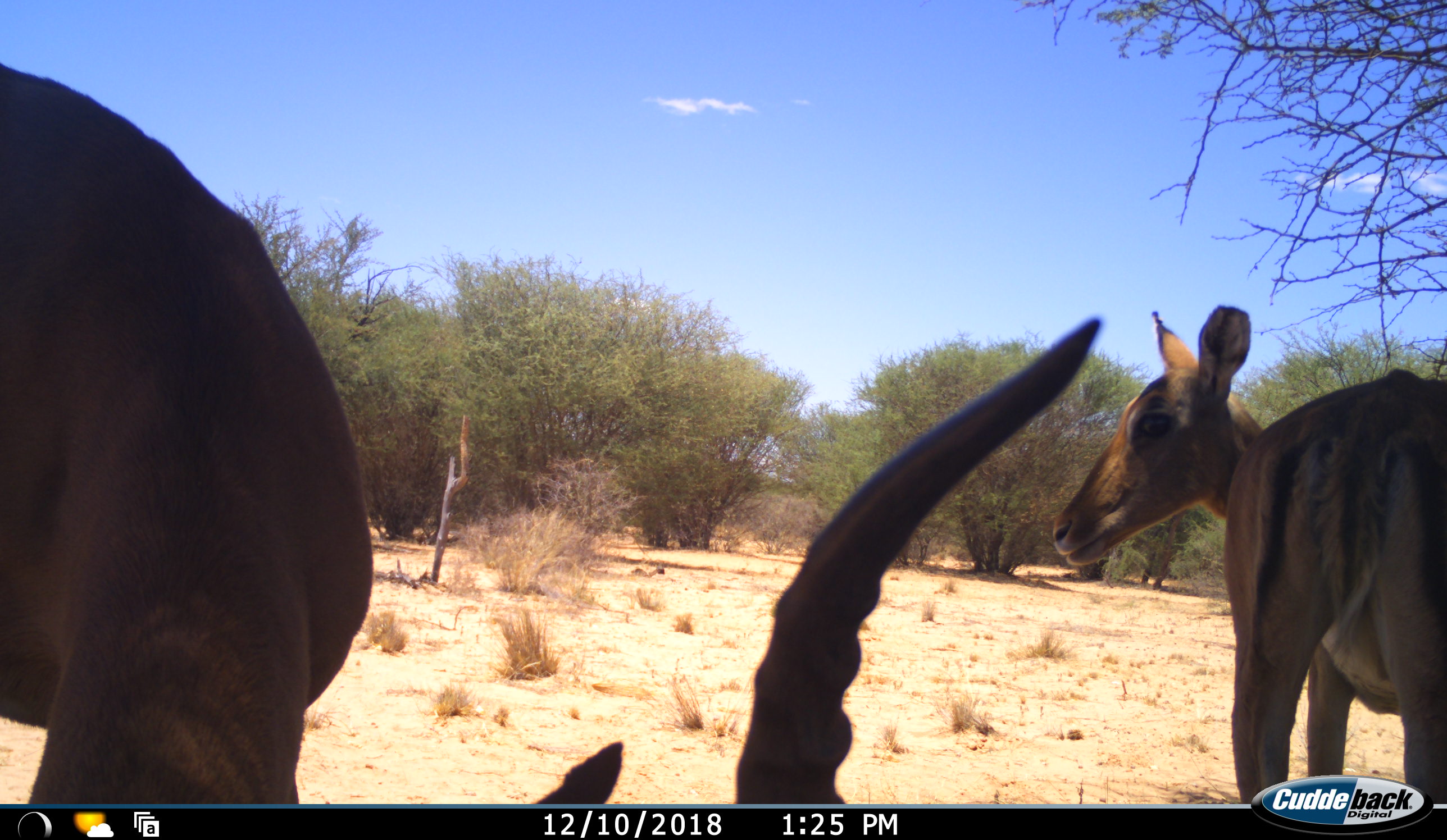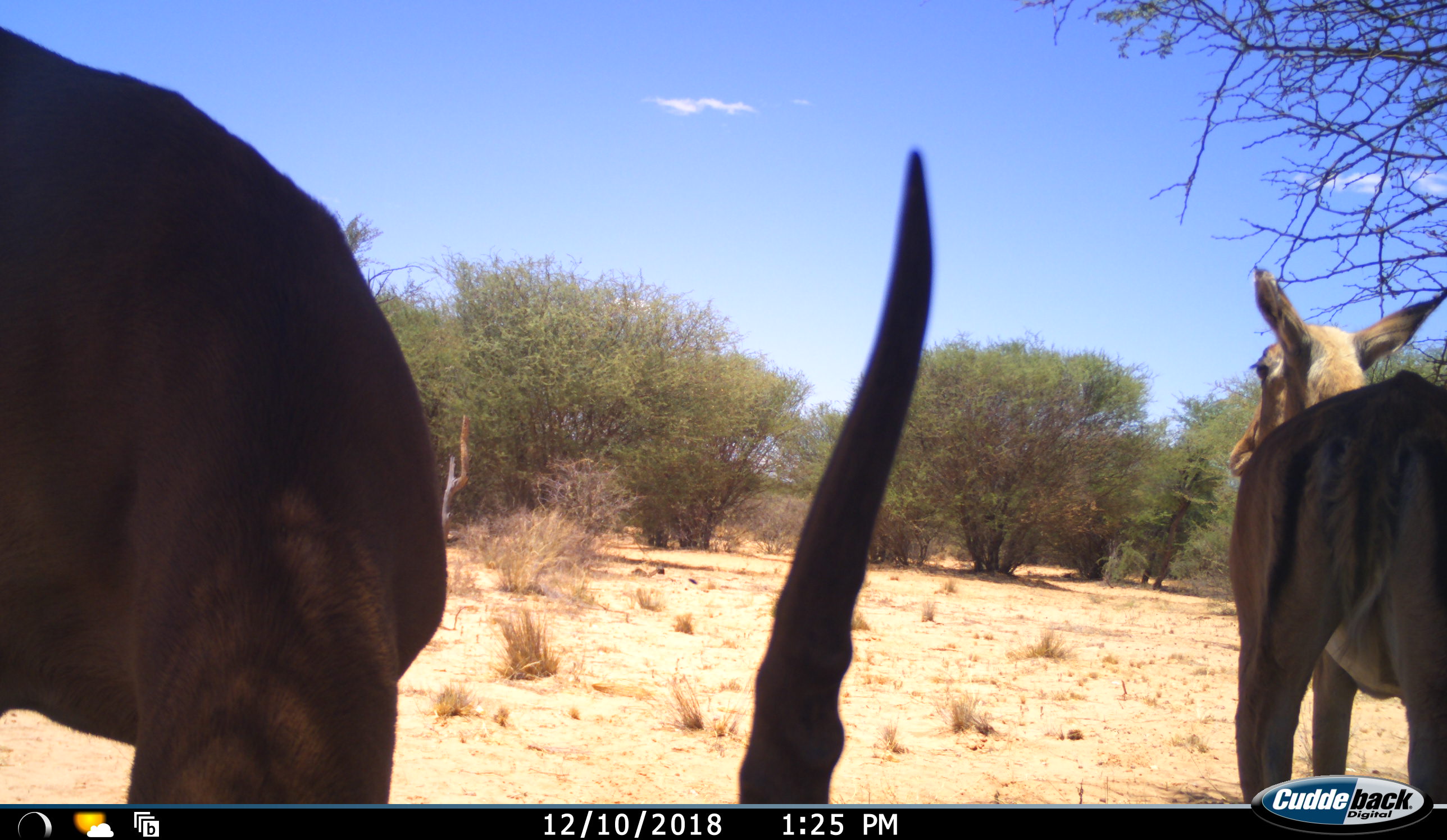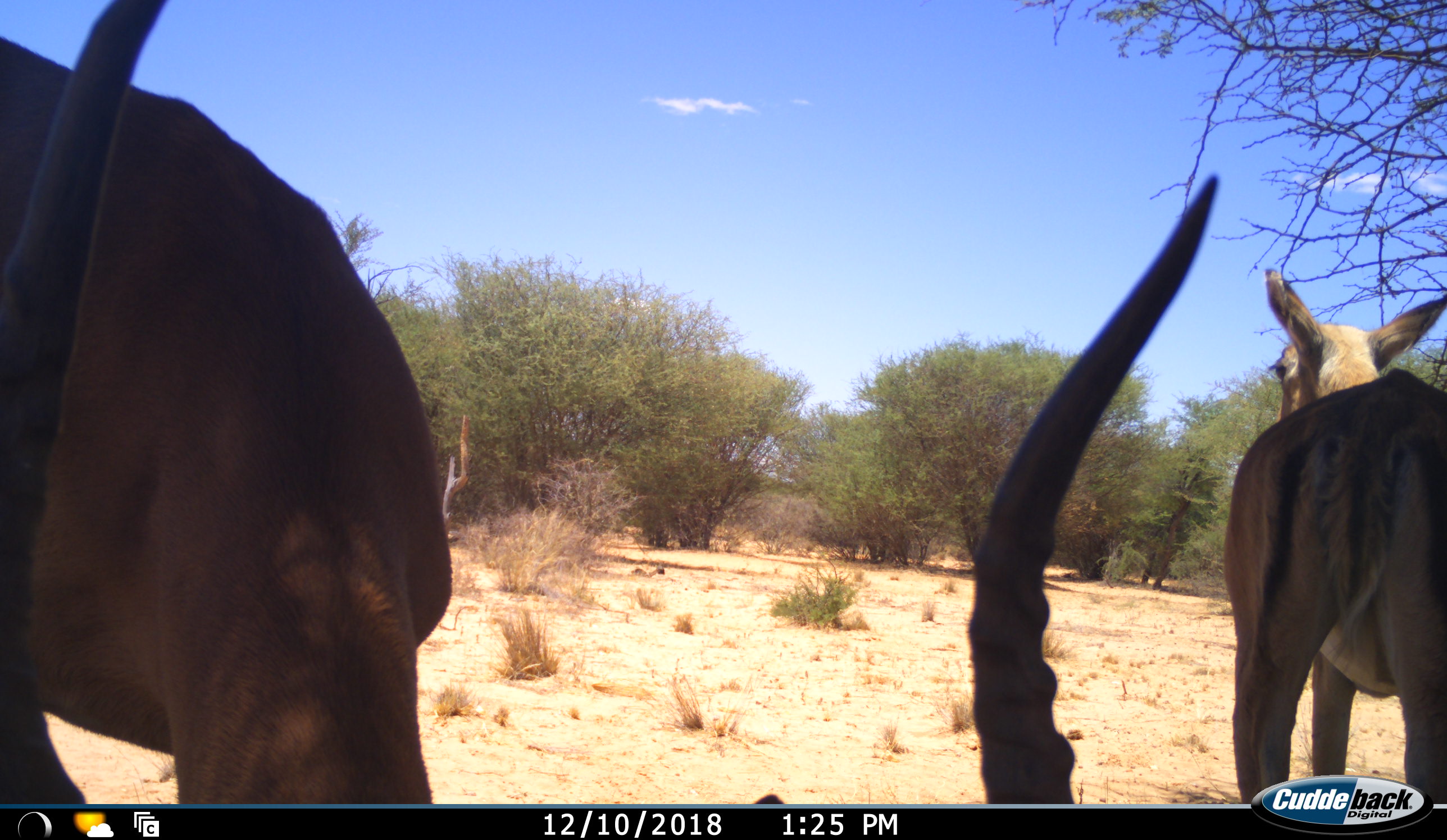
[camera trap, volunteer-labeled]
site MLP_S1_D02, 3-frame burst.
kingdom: Animalia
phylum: Chordata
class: Mammalia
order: Artiodactyla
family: Bovidae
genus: Aepyceros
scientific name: Aepyceros melampus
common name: impala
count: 2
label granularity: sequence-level